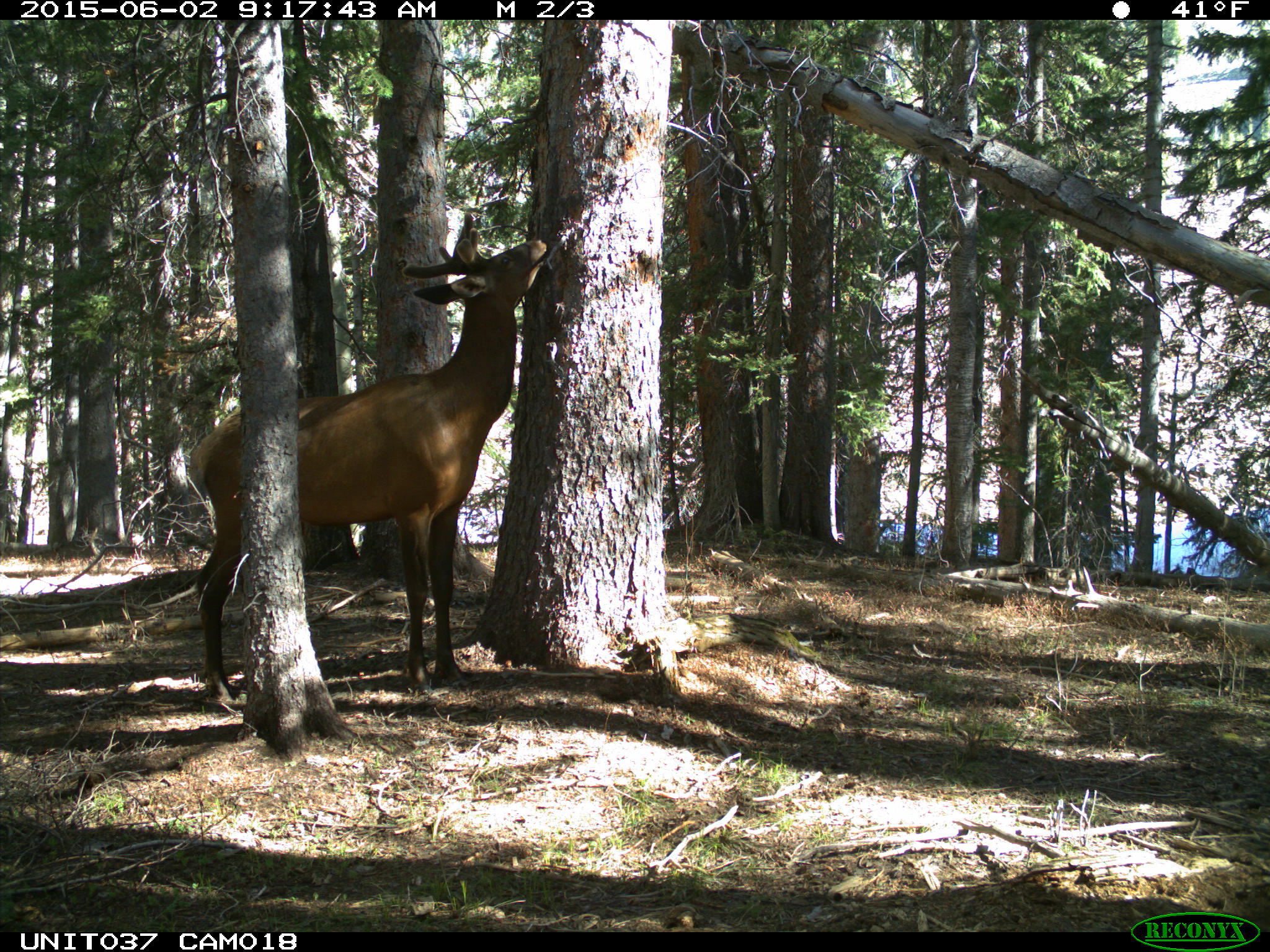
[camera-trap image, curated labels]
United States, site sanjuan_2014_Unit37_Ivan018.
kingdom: Animalia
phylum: Chordata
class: Mammalia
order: Artiodactyla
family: Cervidae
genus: Cervus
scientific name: Cervus elaphus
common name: red deer